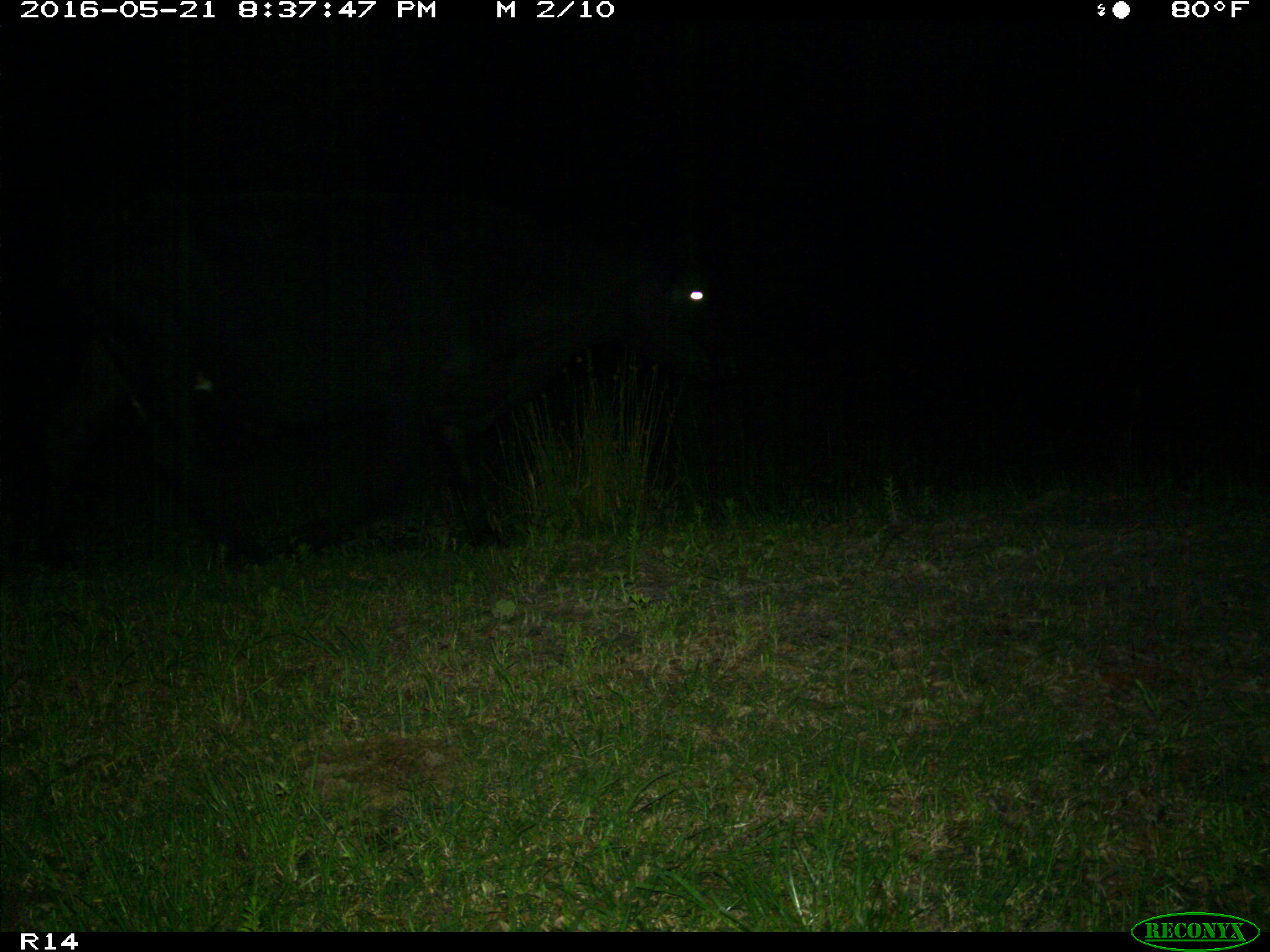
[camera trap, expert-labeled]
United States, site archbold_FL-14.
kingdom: Animalia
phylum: Chordata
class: Mammalia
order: Artiodactyla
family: Bovidae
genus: Bos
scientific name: Bos taurus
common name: domestic cow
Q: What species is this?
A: Bos taurus (domestic cow).